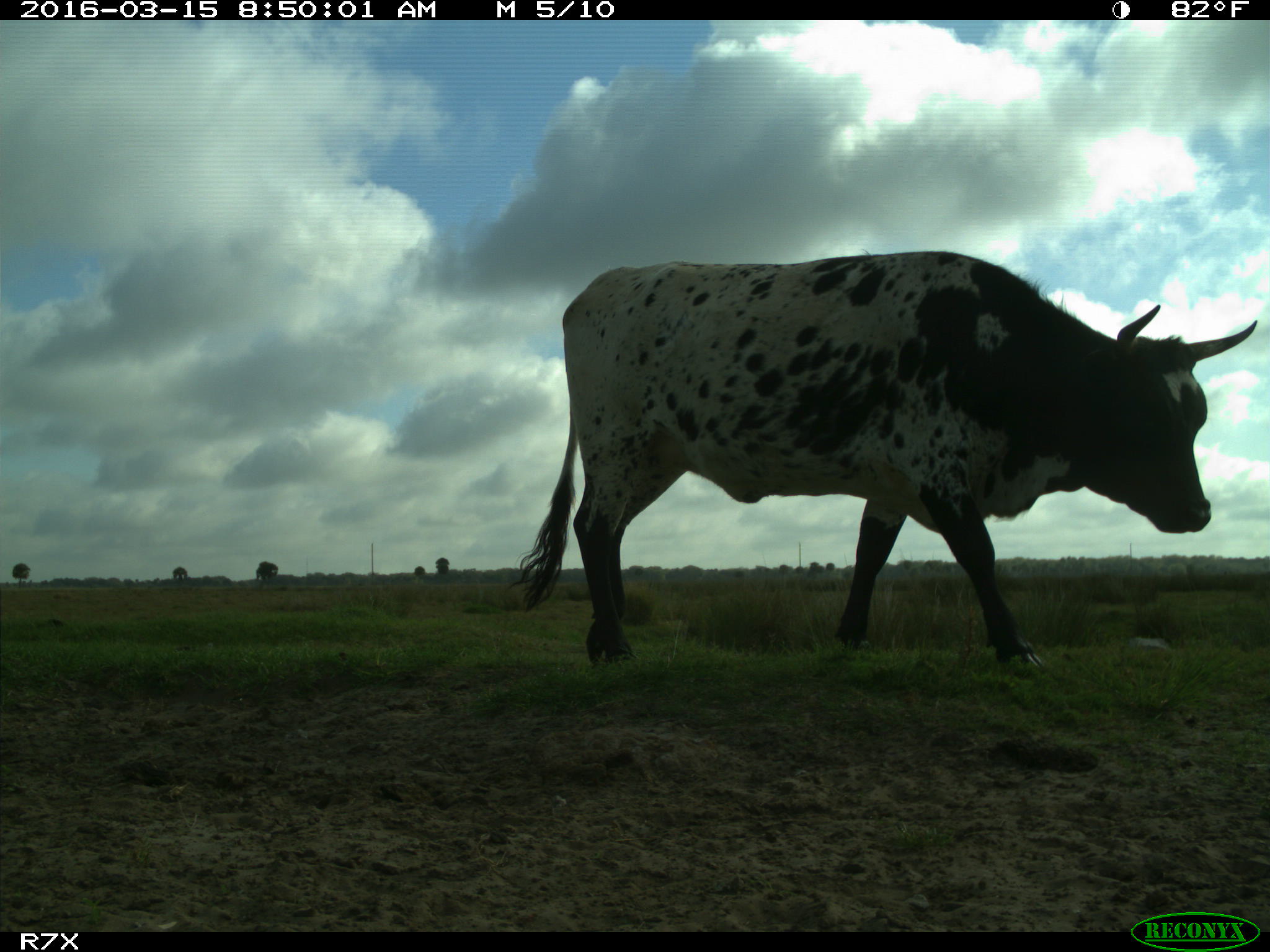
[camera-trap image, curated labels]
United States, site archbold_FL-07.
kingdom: Animalia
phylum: Chordata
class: Mammalia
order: Artiodactyla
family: Bovidae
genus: Bos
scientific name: Bos taurus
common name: domestic cow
Bos taurus (domestic cow).